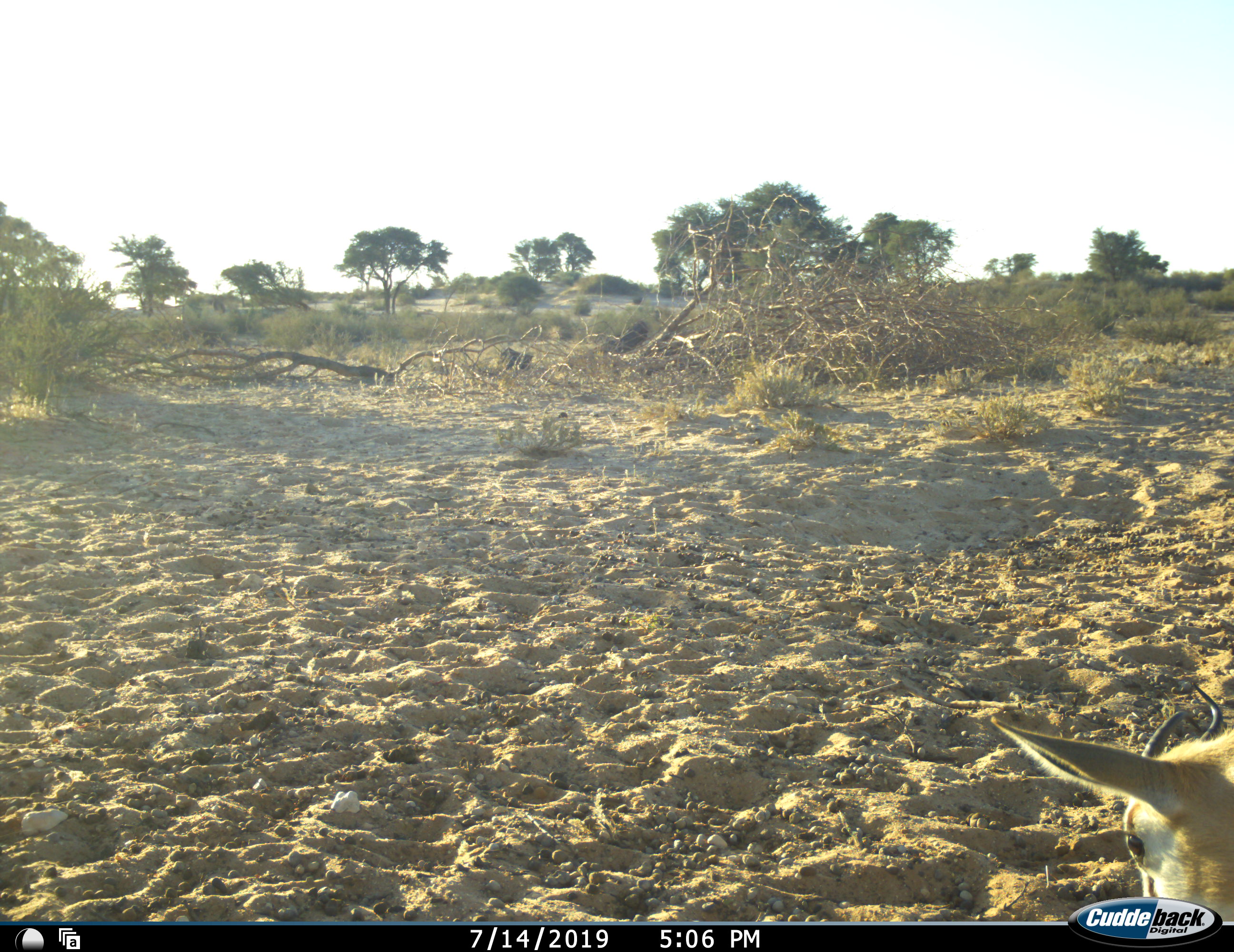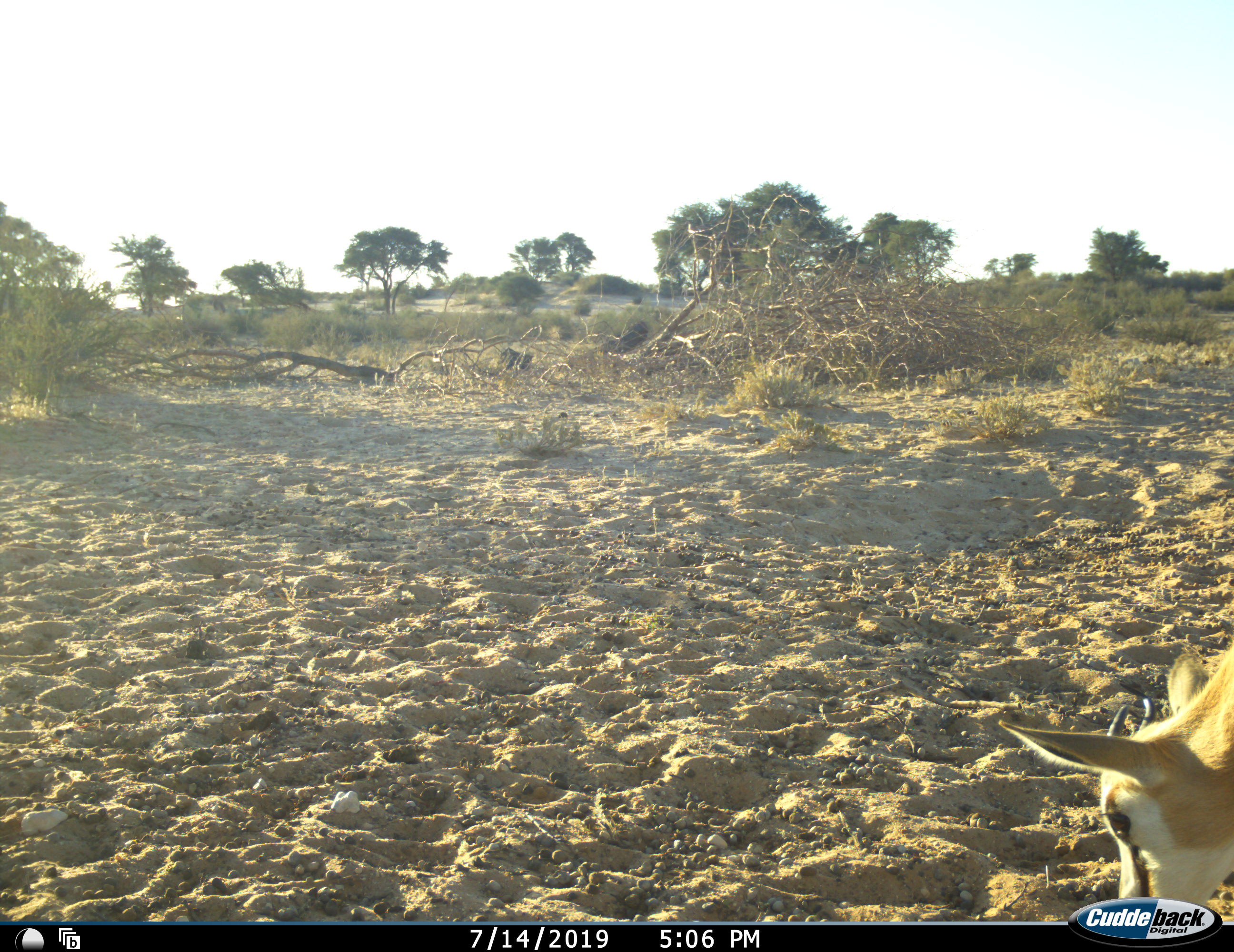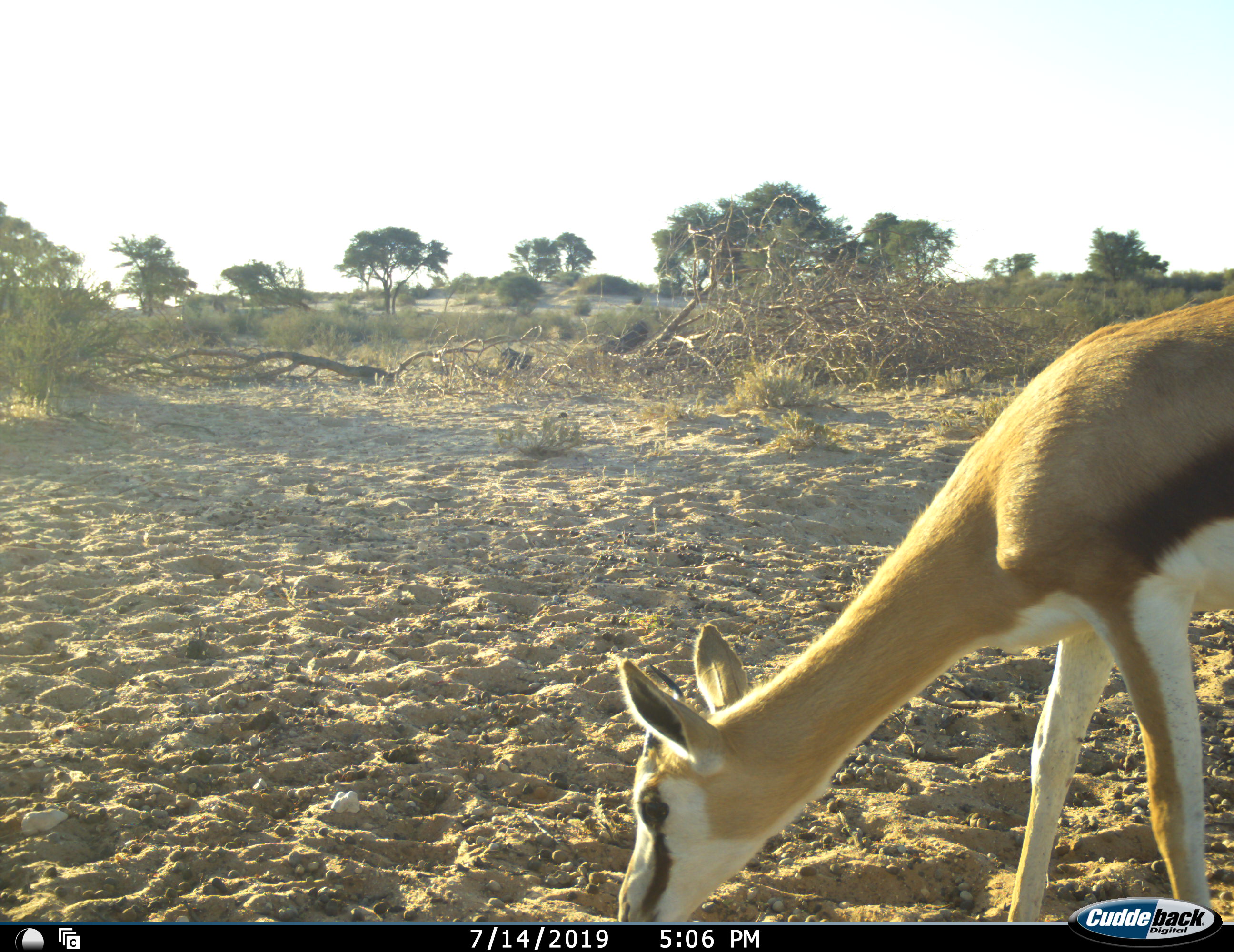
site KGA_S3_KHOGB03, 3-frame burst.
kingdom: Animalia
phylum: Chordata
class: Mammalia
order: Artiodactyla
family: Bovidae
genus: Antidorcas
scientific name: Antidorcas marsupialis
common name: springbok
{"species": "springbok (Antidorcas marsupialis)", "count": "1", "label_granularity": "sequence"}